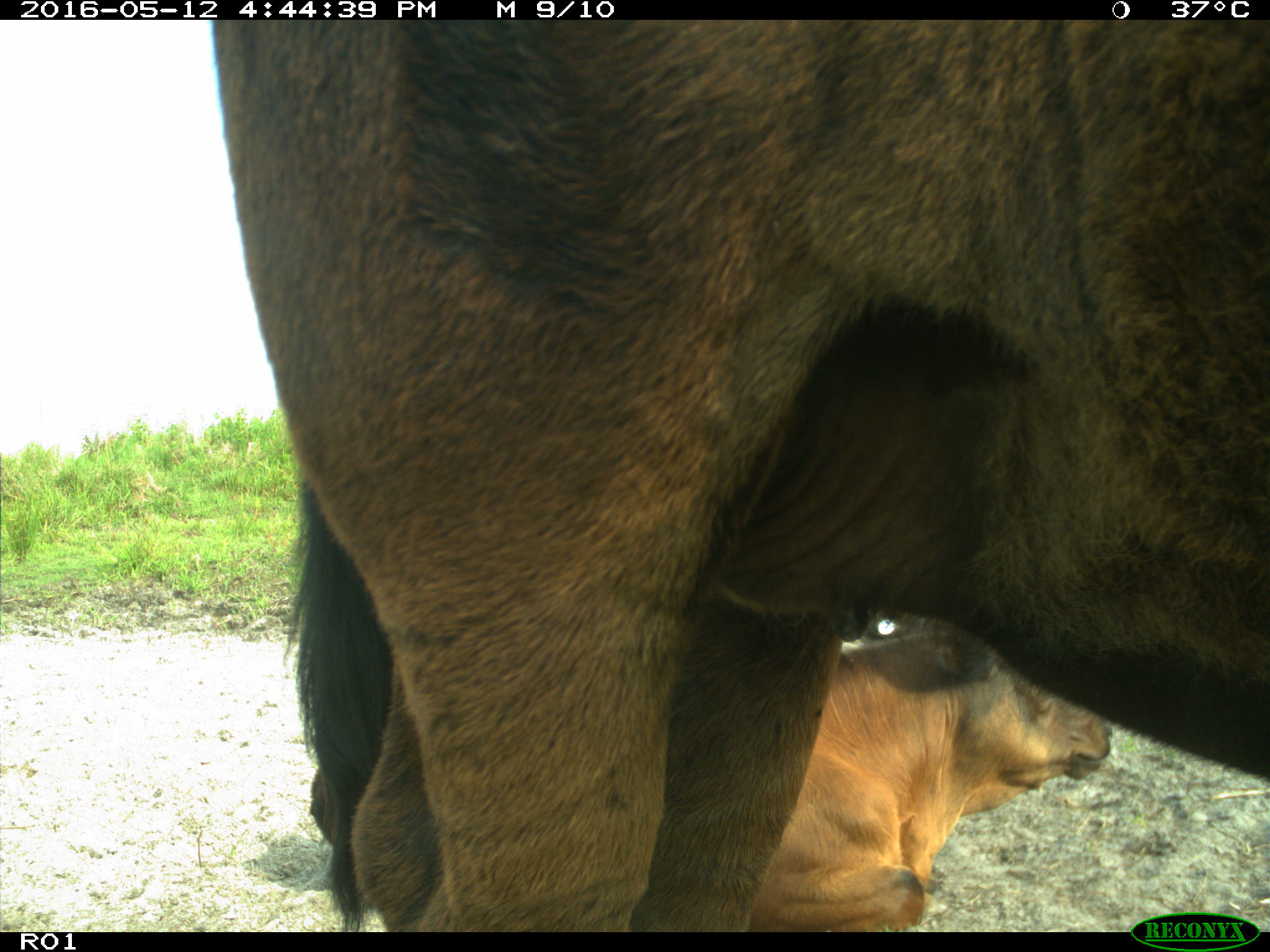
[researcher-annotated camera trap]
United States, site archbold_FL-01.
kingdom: Animalia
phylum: Chordata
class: Mammalia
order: Artiodactyla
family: Bovidae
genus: Bos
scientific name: Bos taurus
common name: domestic cow